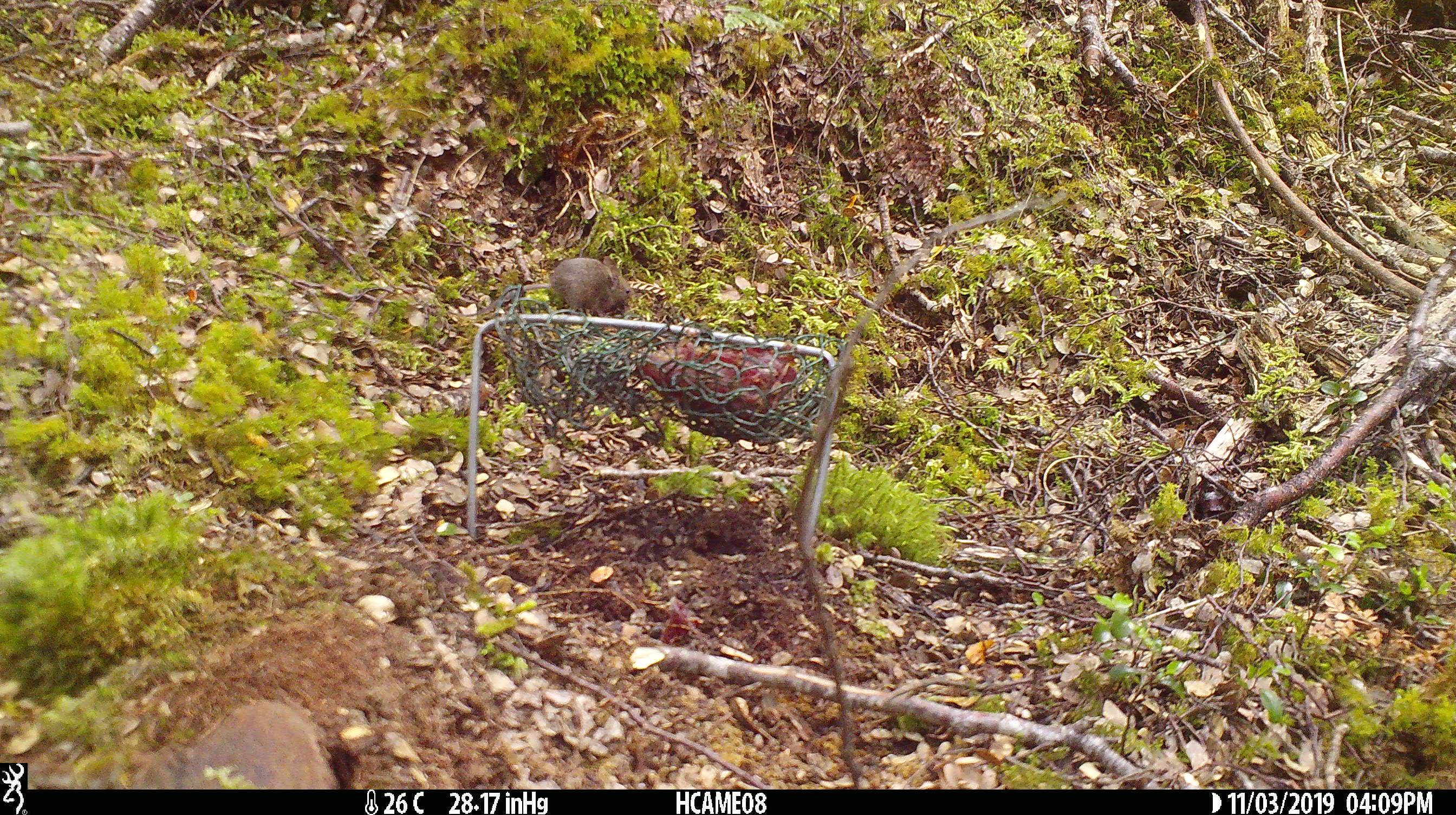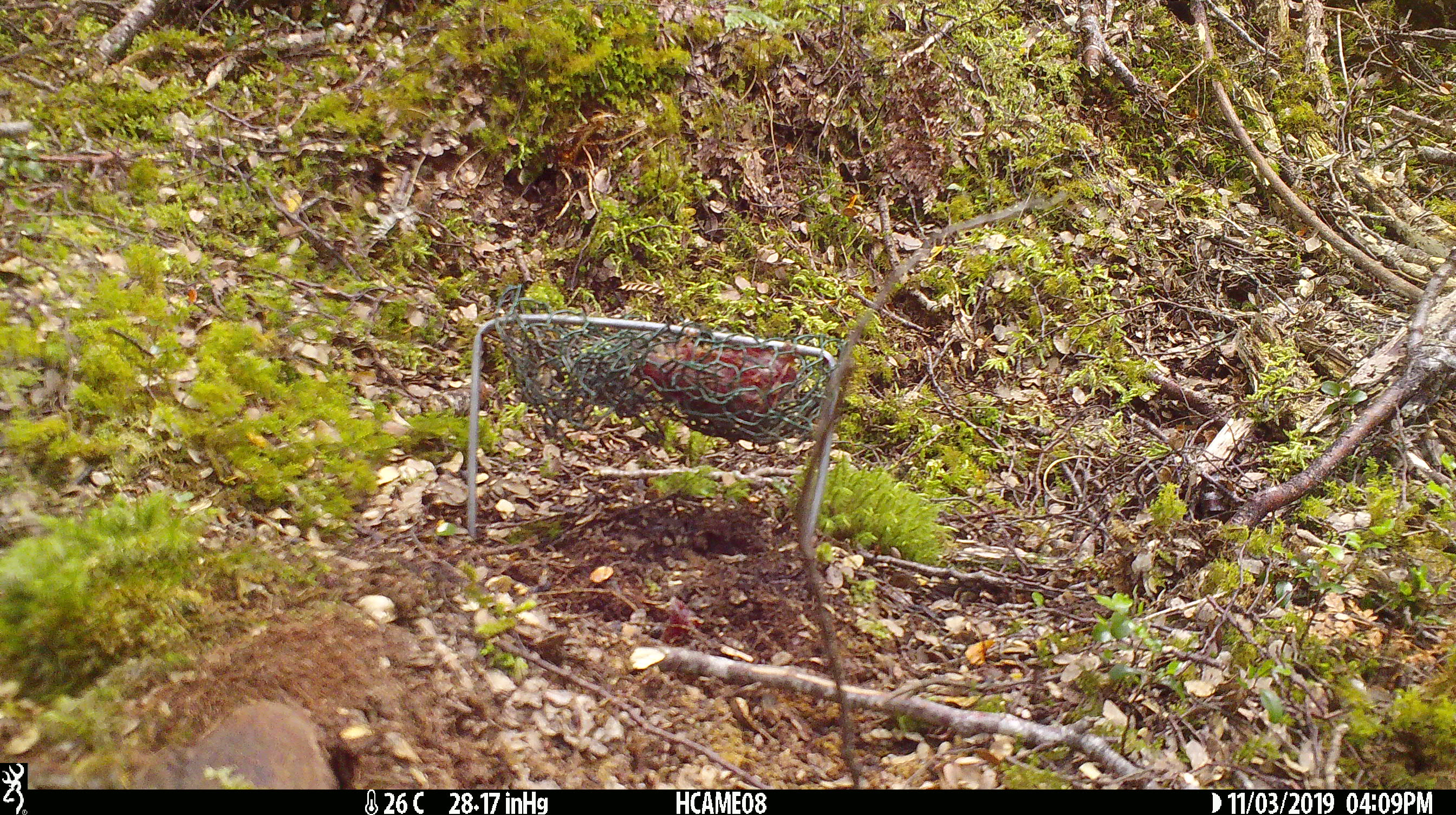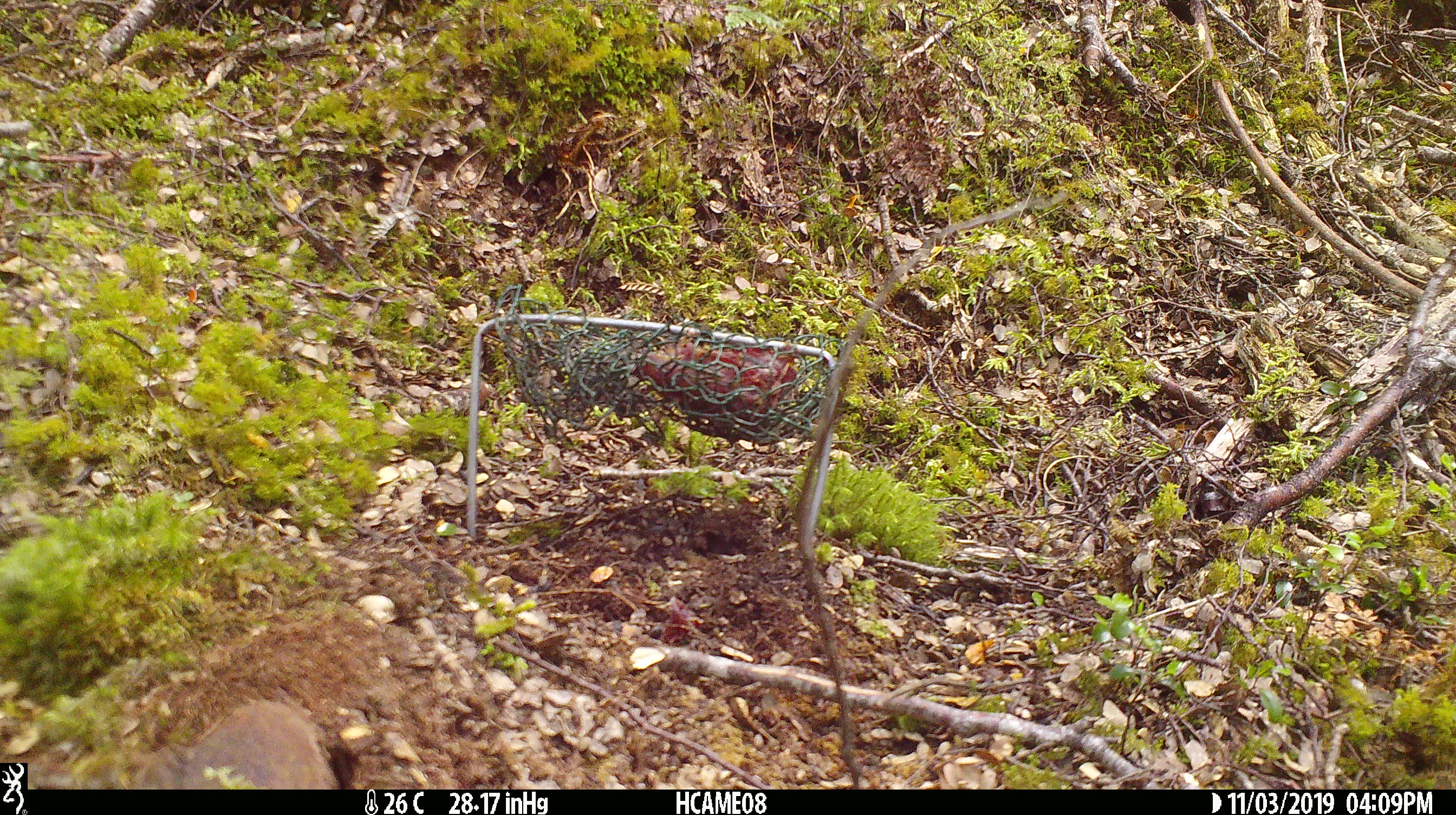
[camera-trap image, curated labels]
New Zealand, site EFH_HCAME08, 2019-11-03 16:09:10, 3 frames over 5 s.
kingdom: Animalia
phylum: Chordata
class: Mammalia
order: Rodentia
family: Muridae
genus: Mus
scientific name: Mus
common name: mouse